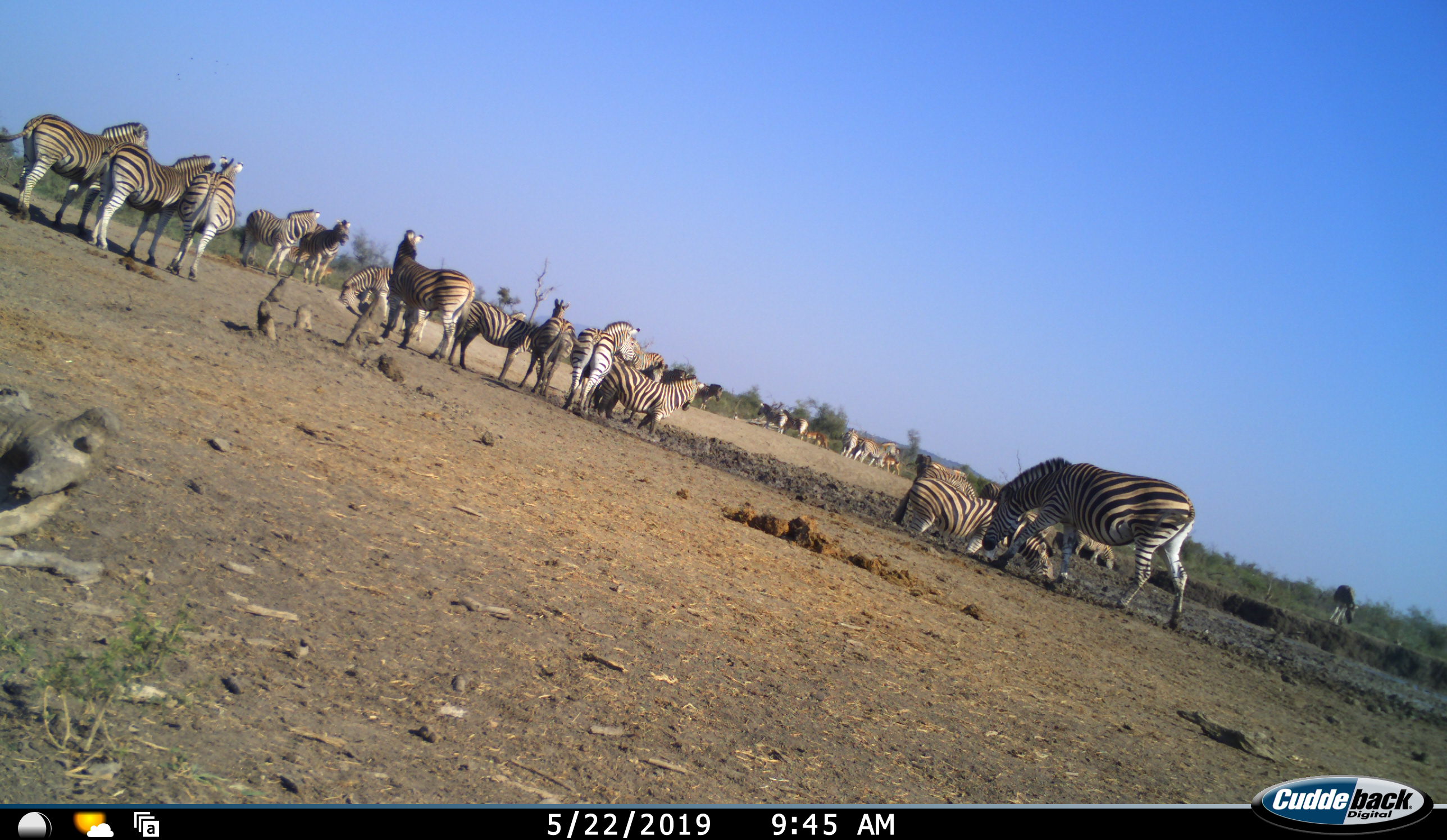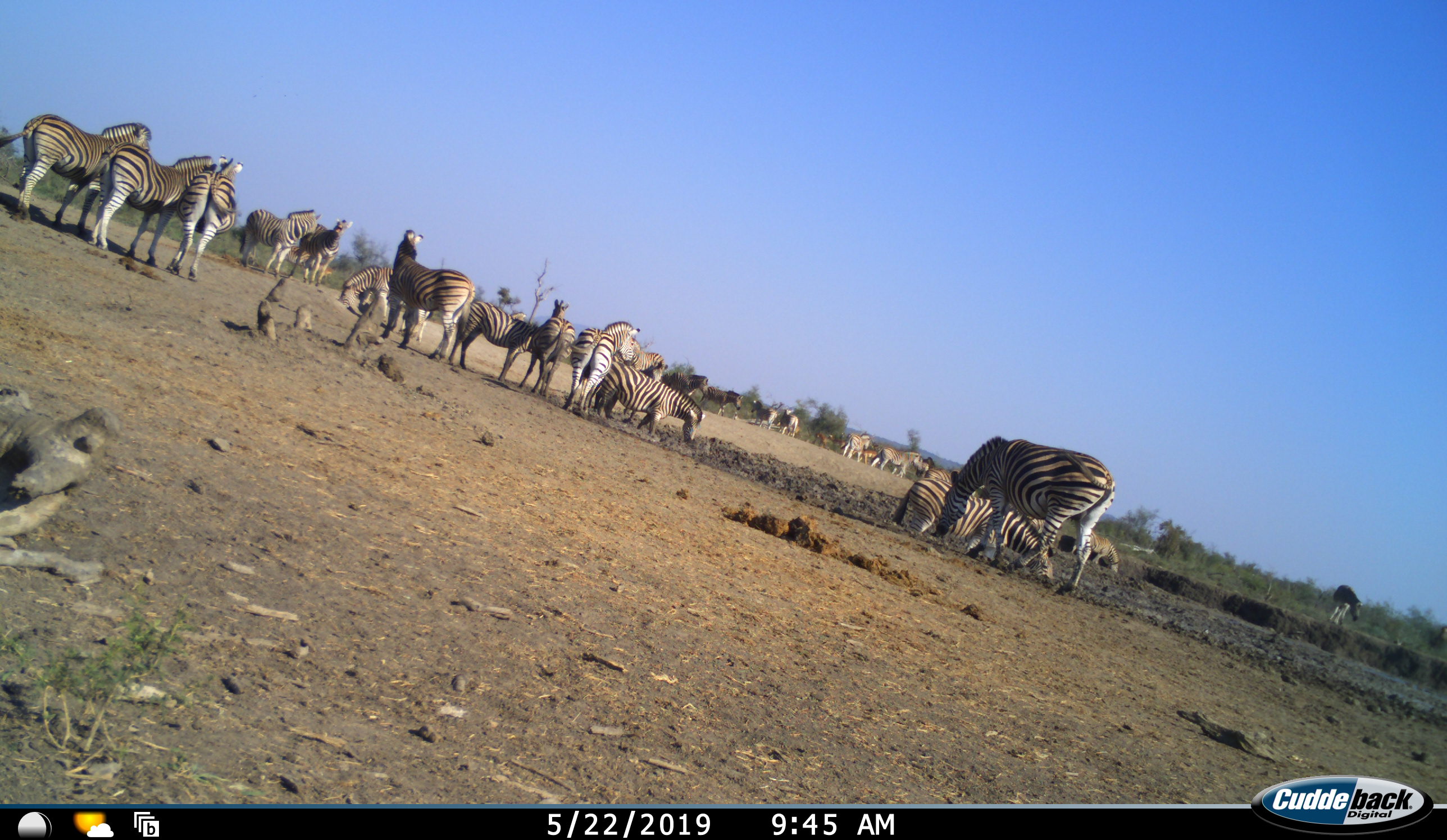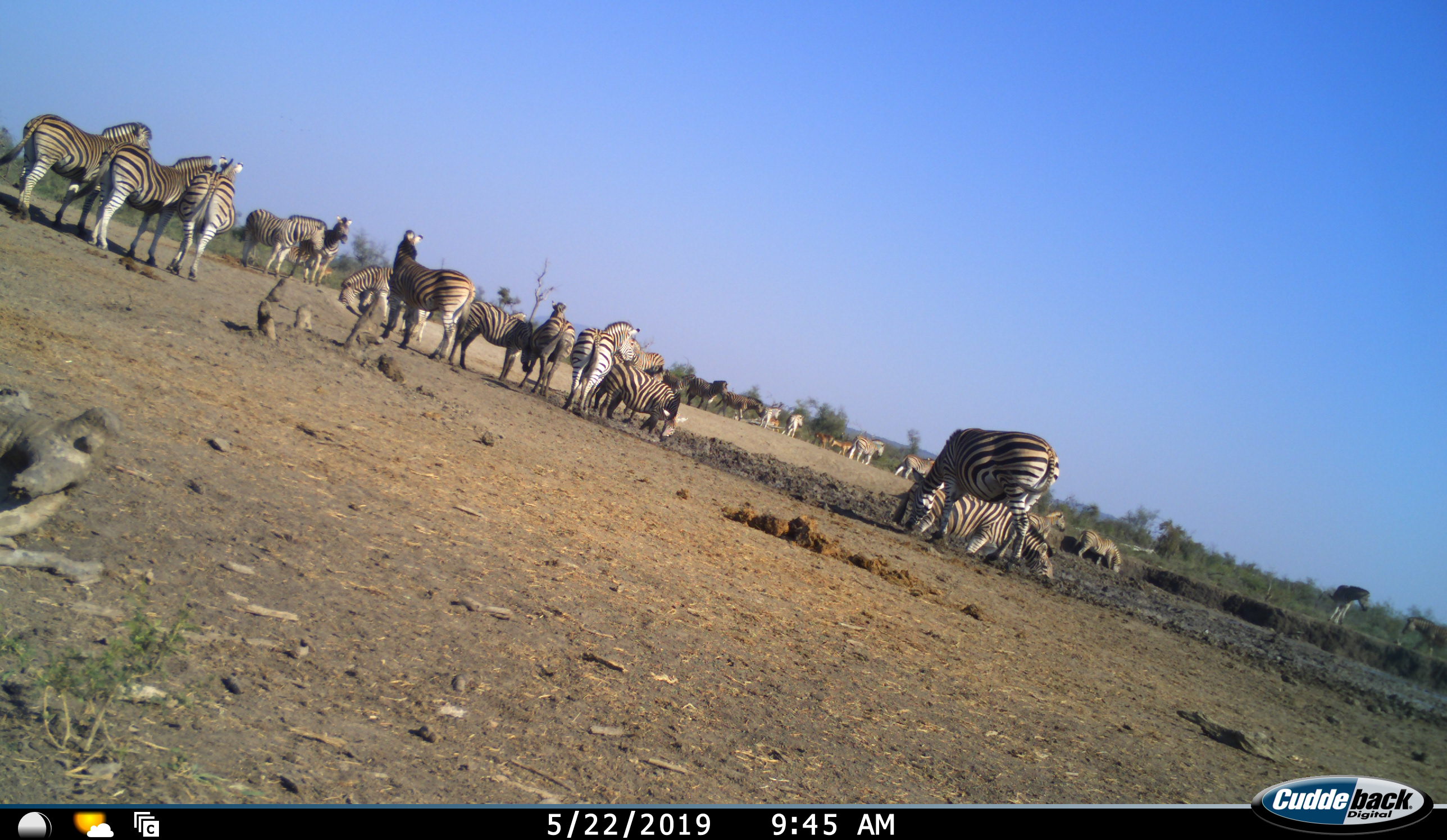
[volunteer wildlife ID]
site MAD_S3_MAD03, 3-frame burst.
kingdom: Animalia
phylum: Chordata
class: Mammalia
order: Perissodactyla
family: Equidae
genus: Equus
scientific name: Equus quagga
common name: plains zebra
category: zebraplains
Zebraplains (plains zebra) (Equus quagga), count 11-50. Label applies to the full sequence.